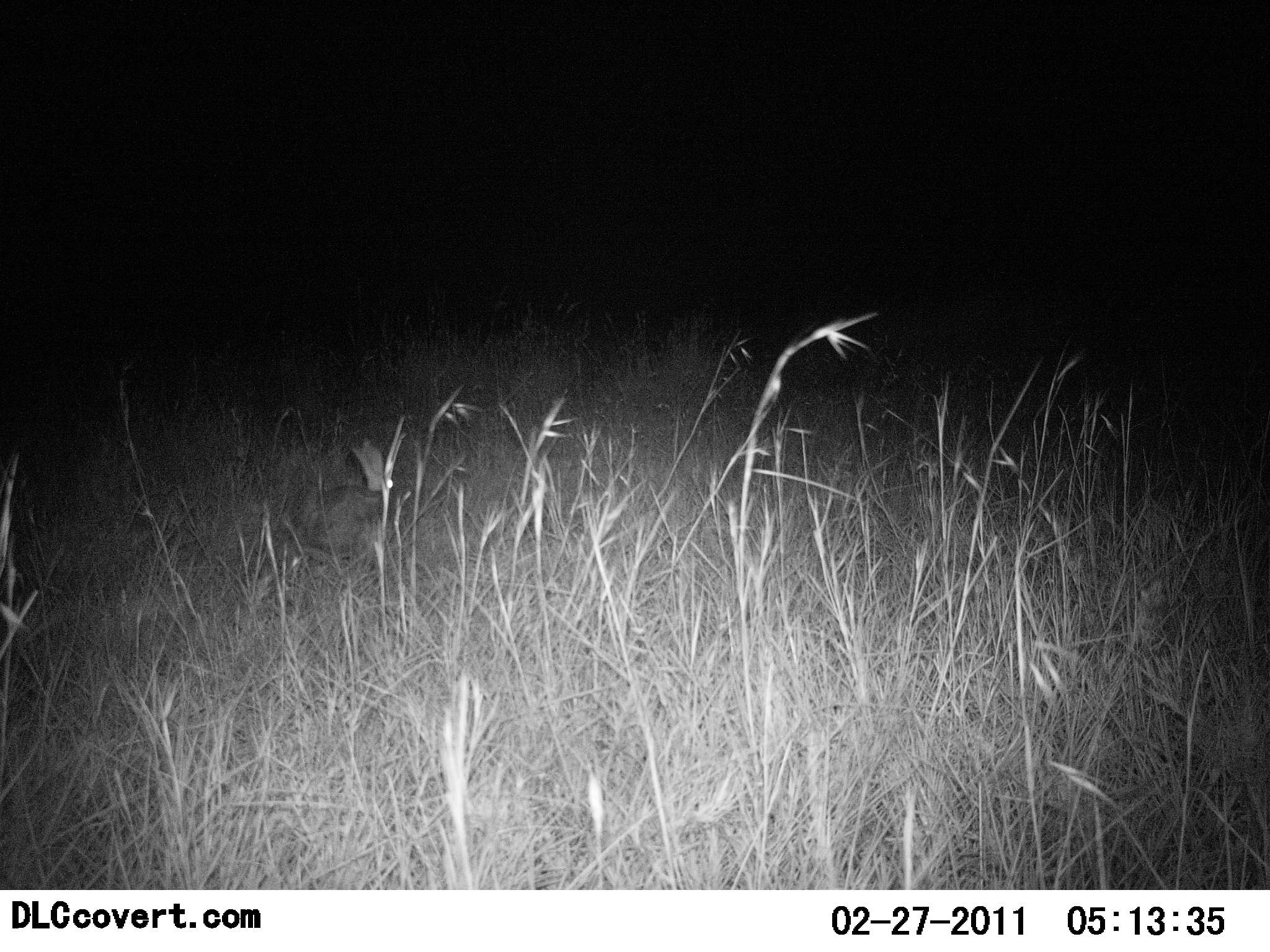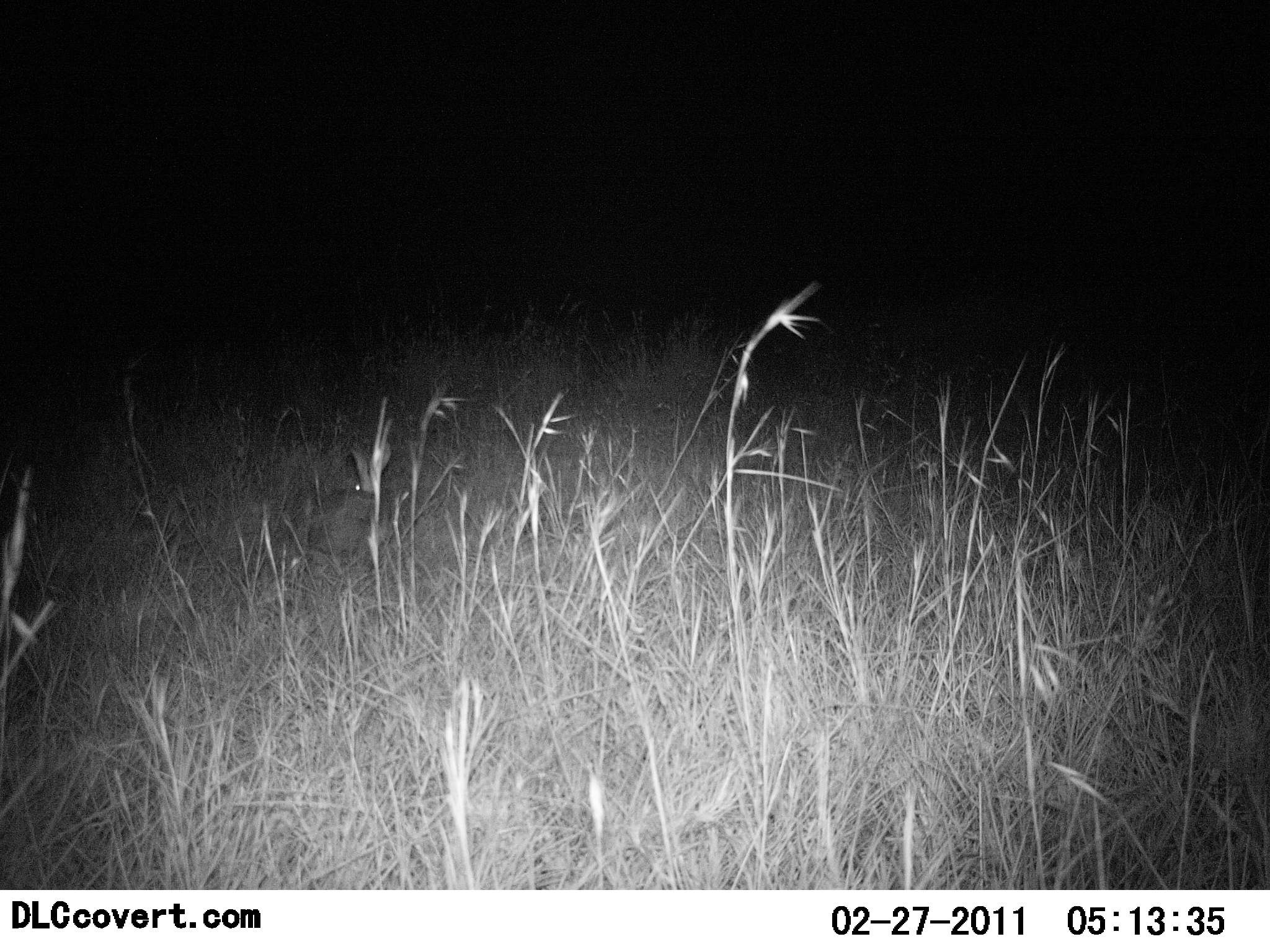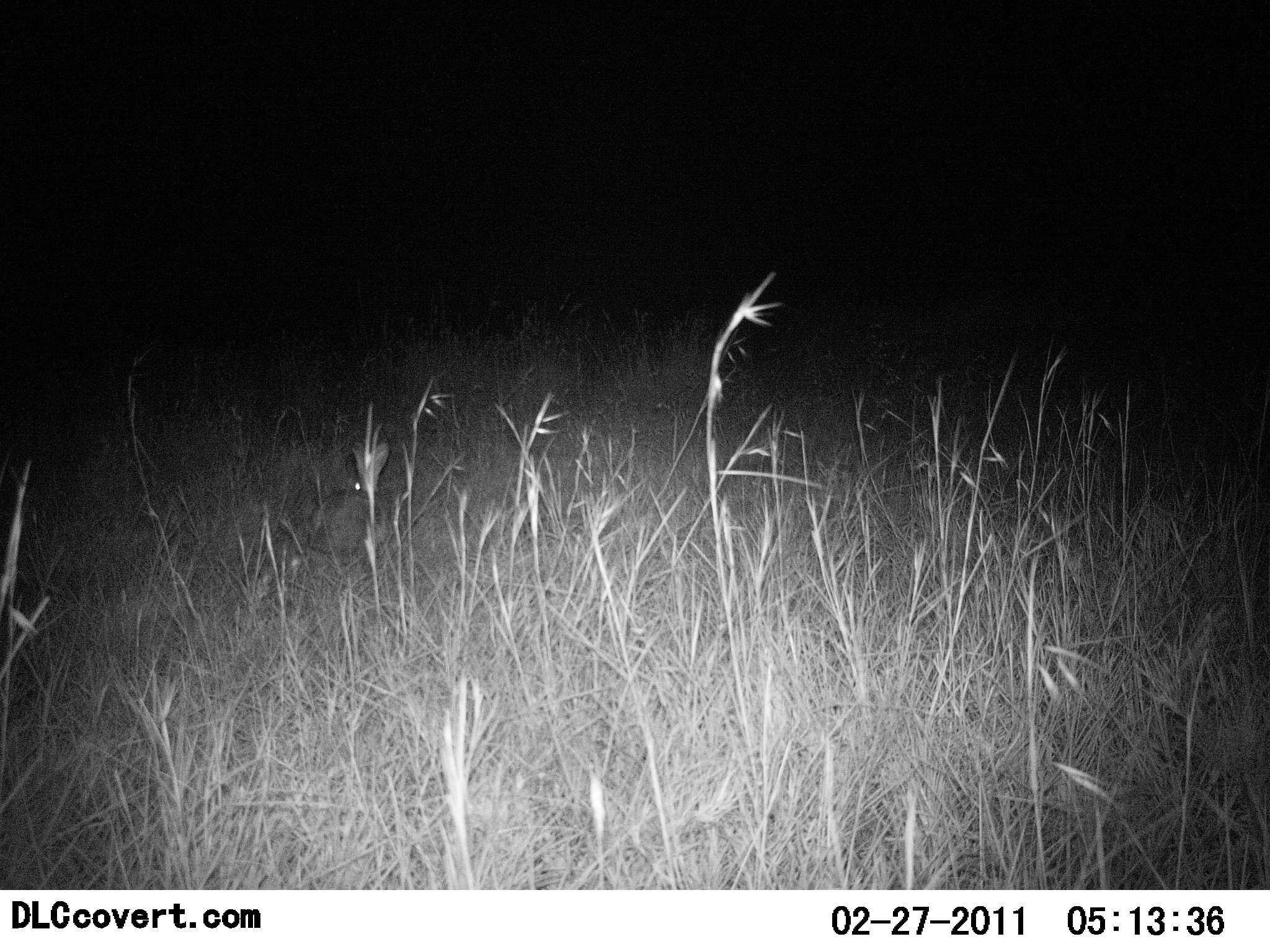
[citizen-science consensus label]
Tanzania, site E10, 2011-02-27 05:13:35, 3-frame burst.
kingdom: Animalia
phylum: Chordata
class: Mammalia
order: Lagomorpha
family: Leporidae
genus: Lepus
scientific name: Lepus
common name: hare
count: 1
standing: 57%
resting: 14%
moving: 0%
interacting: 0%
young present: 0%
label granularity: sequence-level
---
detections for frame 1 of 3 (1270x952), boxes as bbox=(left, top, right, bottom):
animal: bbox=(291, 445, 390, 563)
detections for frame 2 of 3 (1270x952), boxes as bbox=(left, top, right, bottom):
animal: bbox=(308, 442, 393, 556)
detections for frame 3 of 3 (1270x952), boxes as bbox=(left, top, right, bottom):
animal: bbox=(304, 442, 392, 557)